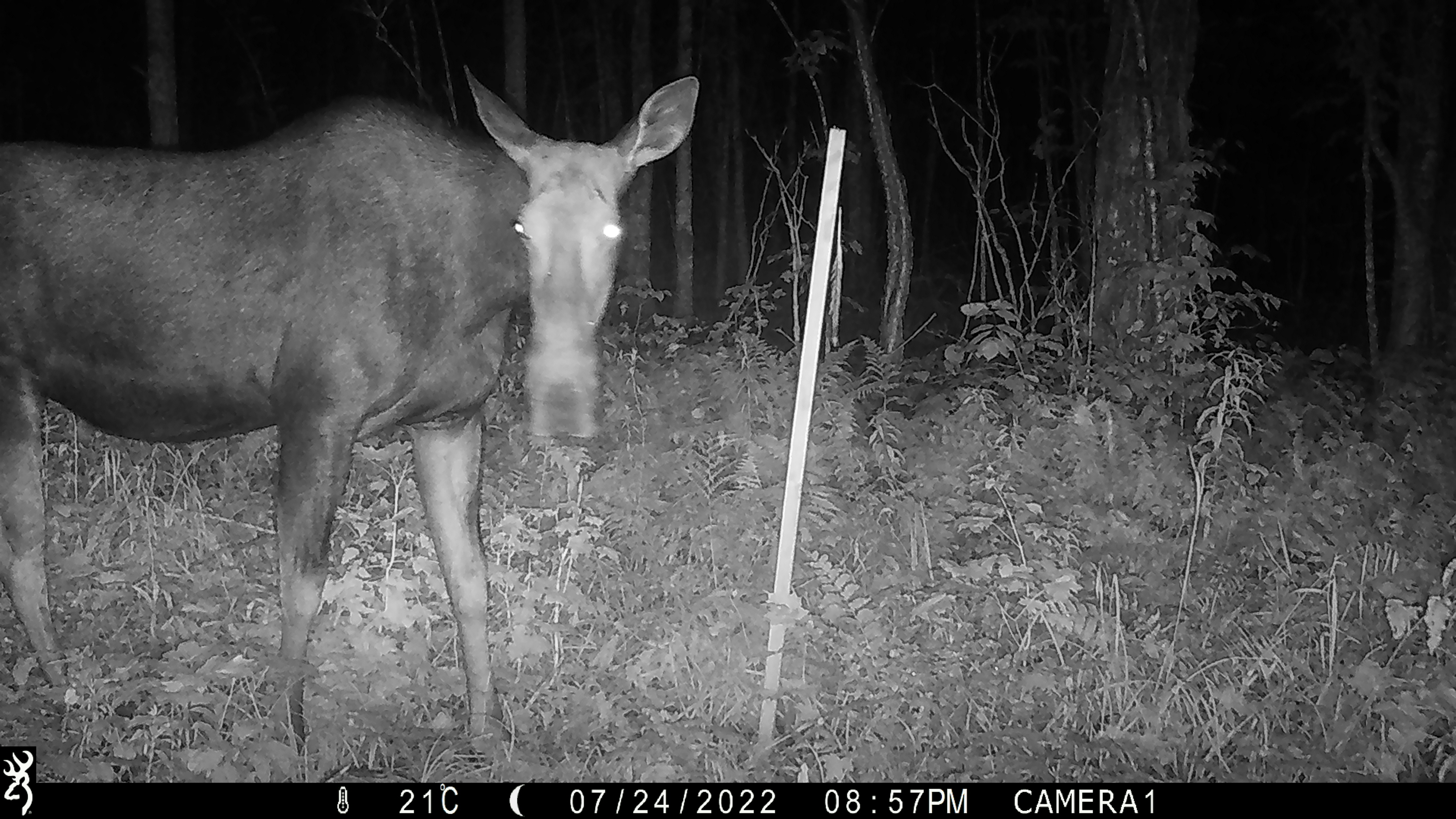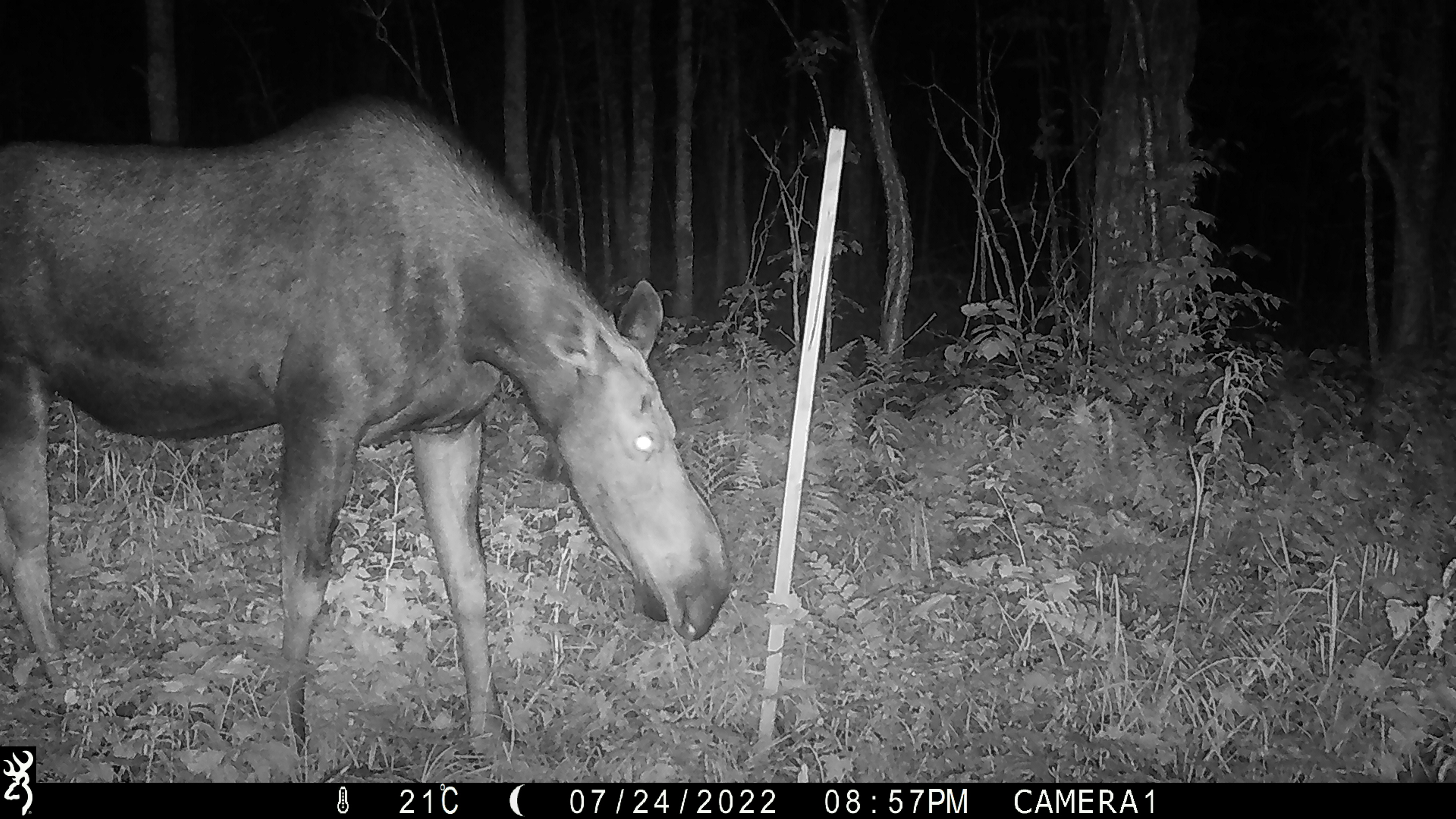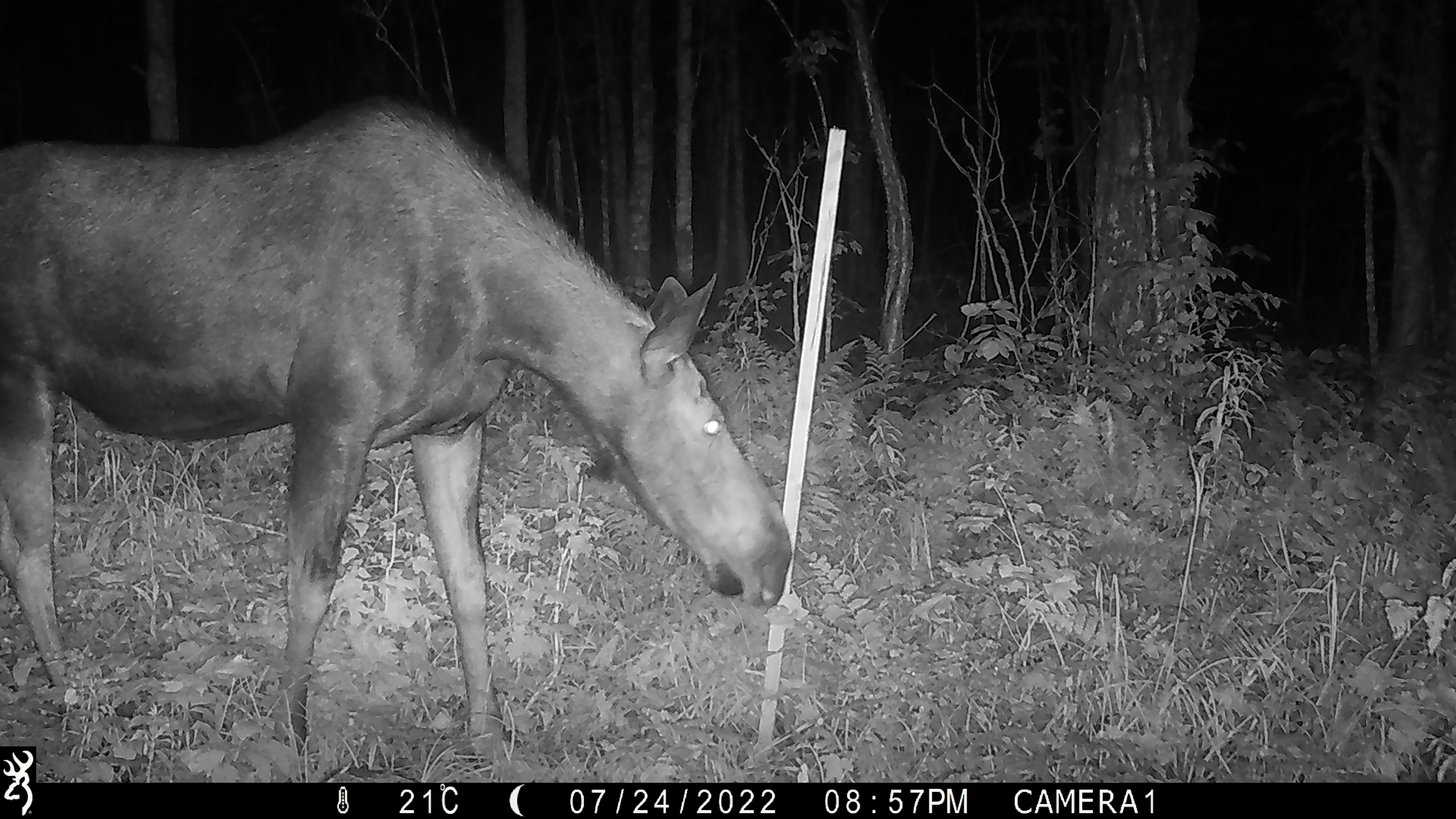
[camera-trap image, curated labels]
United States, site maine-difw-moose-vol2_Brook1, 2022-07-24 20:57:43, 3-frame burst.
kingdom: Animalia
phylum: Chordata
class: Mammalia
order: Artiodactyla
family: Cervidae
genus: Alces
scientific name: Alces alces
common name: moose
Moose (Alces alces).